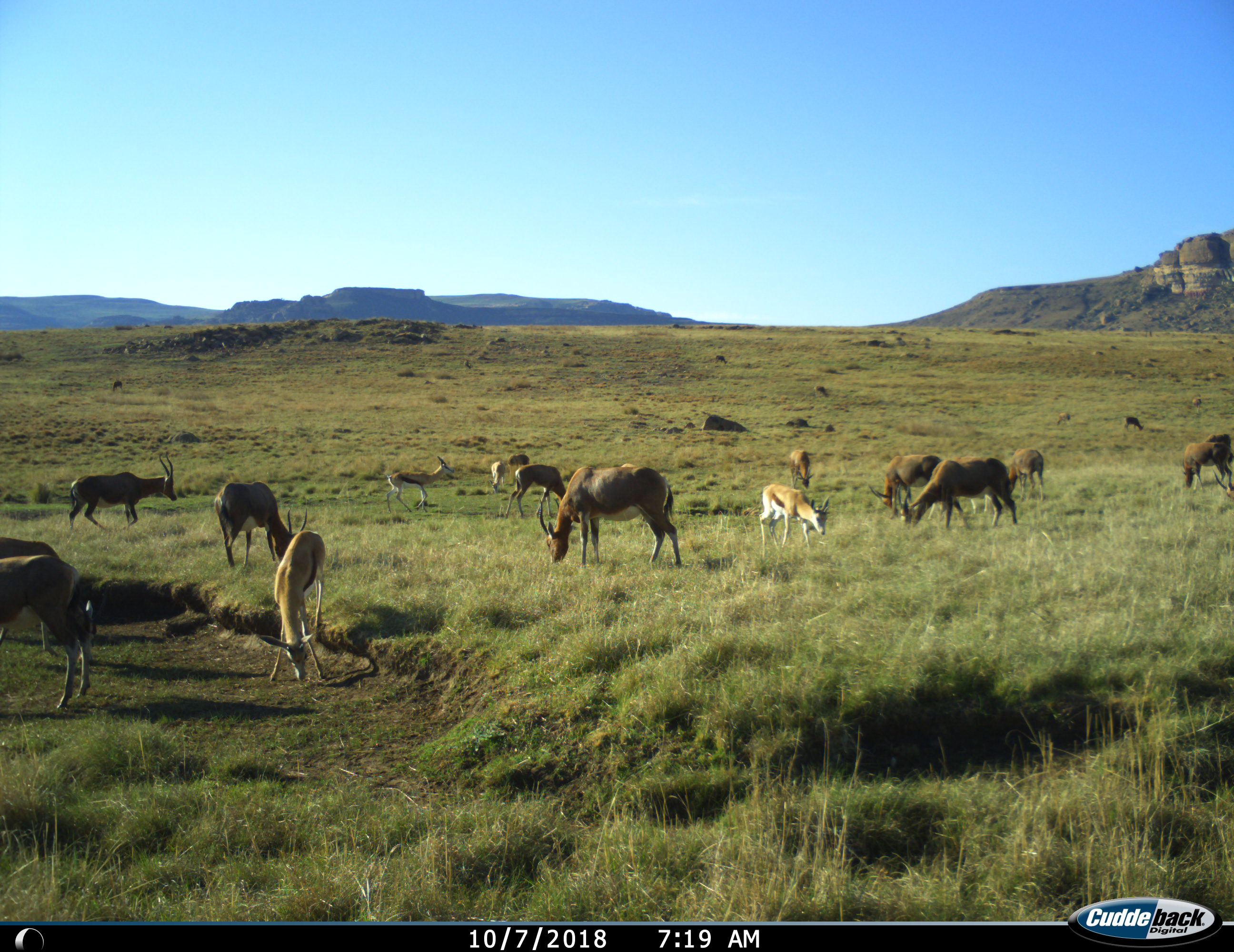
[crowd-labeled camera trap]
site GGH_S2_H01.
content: unidentified animal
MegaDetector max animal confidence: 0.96